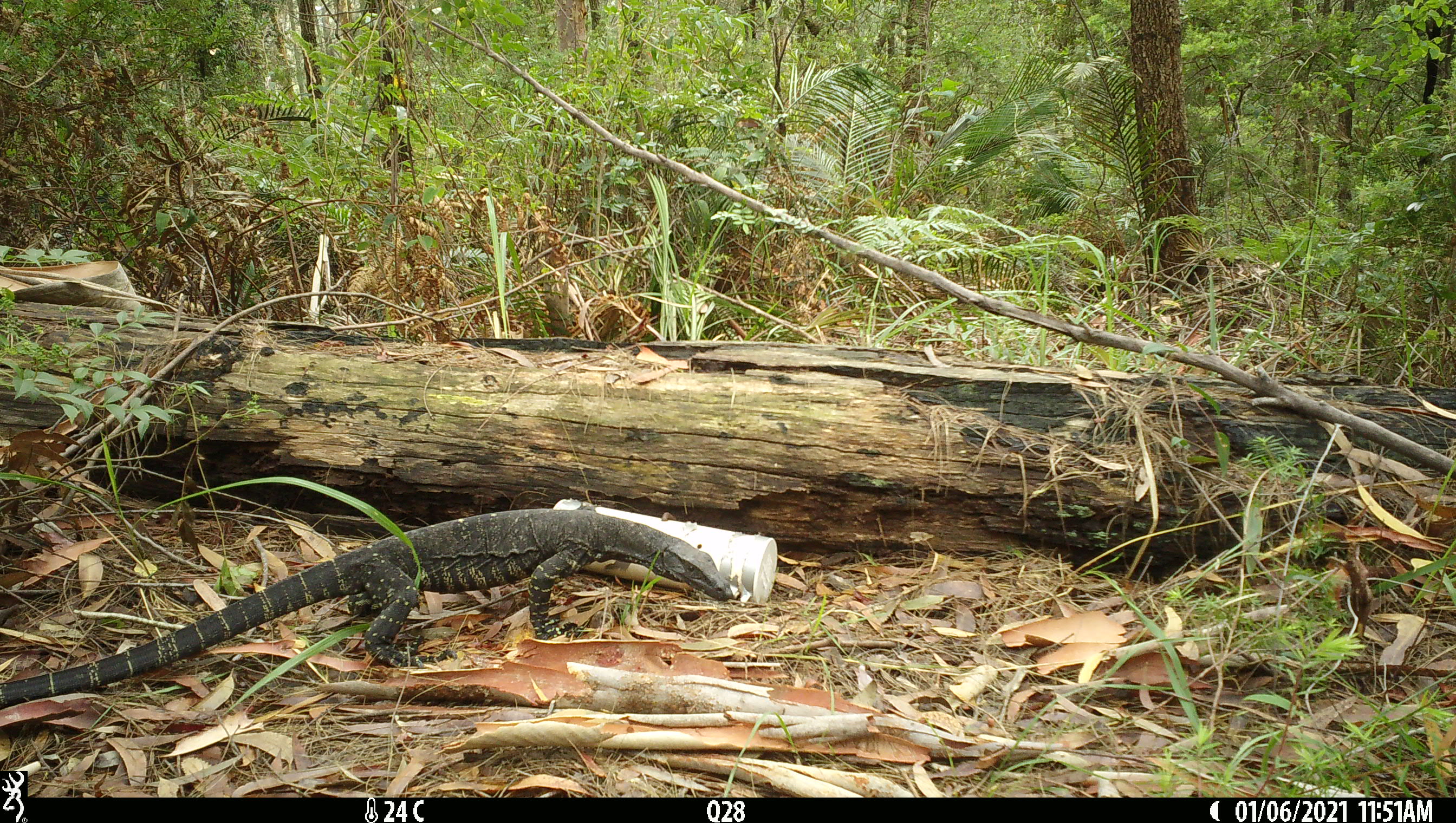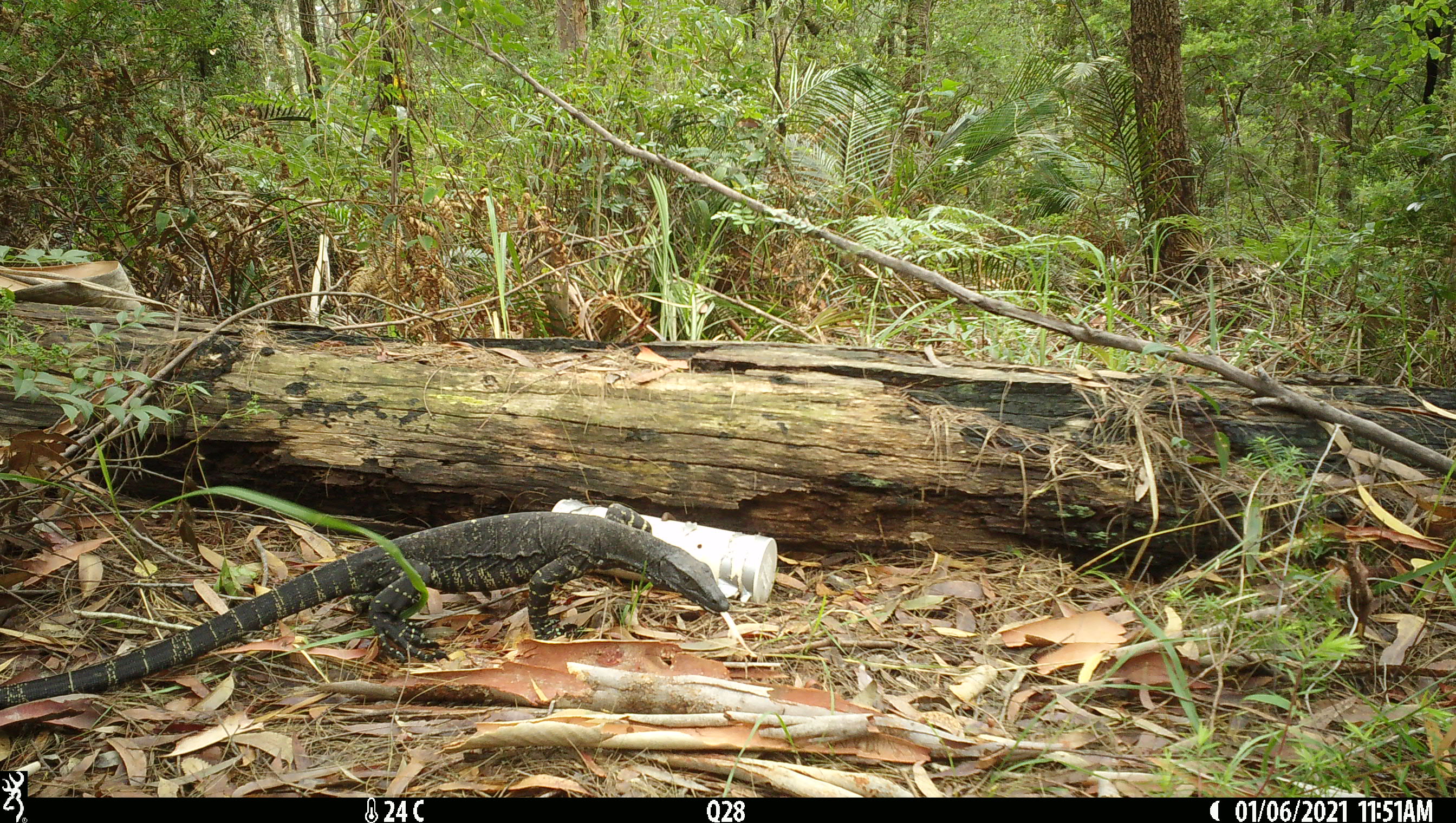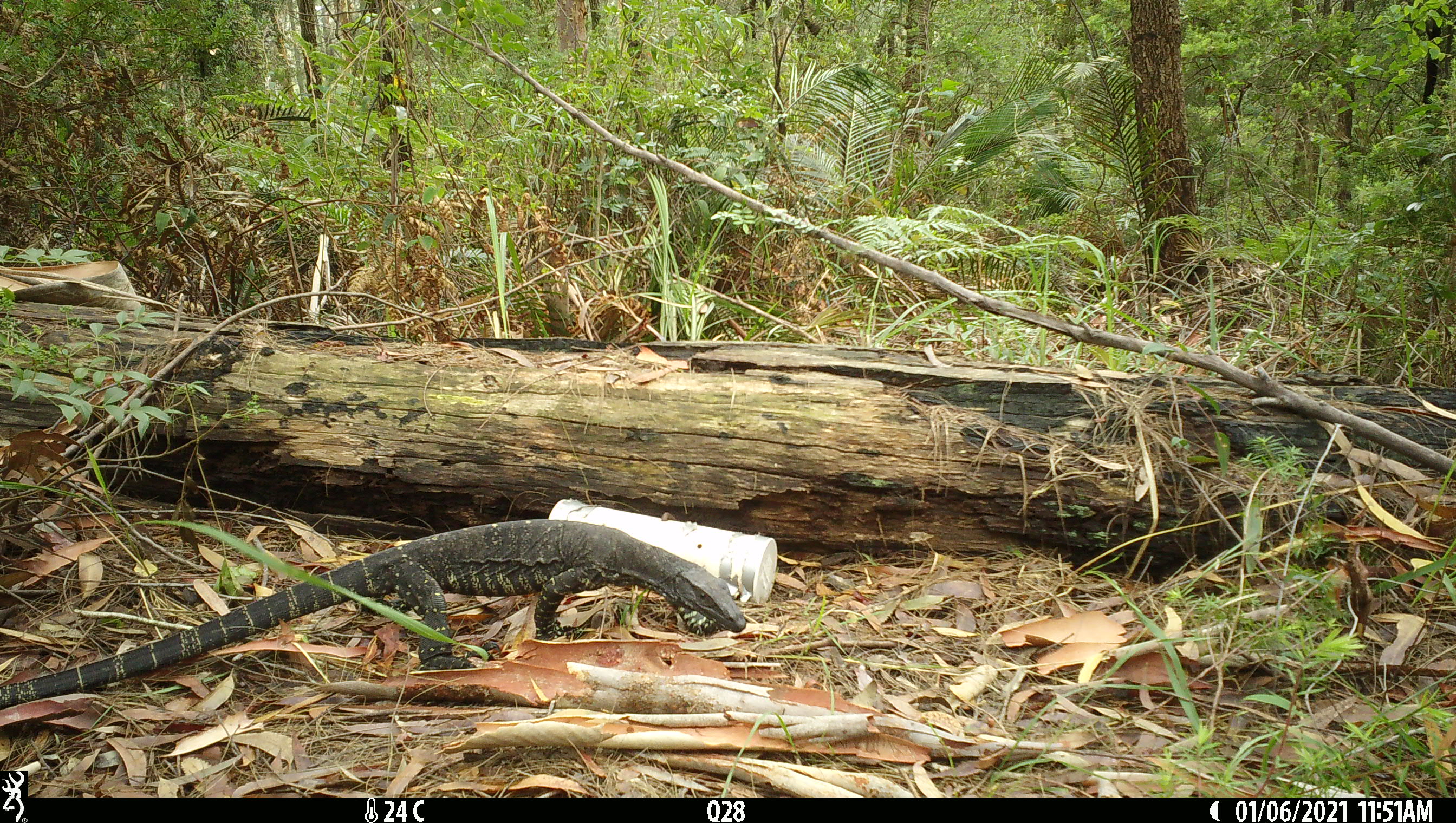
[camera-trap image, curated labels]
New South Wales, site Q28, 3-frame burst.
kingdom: Animalia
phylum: Chordata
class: Reptilia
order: Squamata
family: Varanidae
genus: Varanus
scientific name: Varanus varius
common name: lace monitor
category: goanna